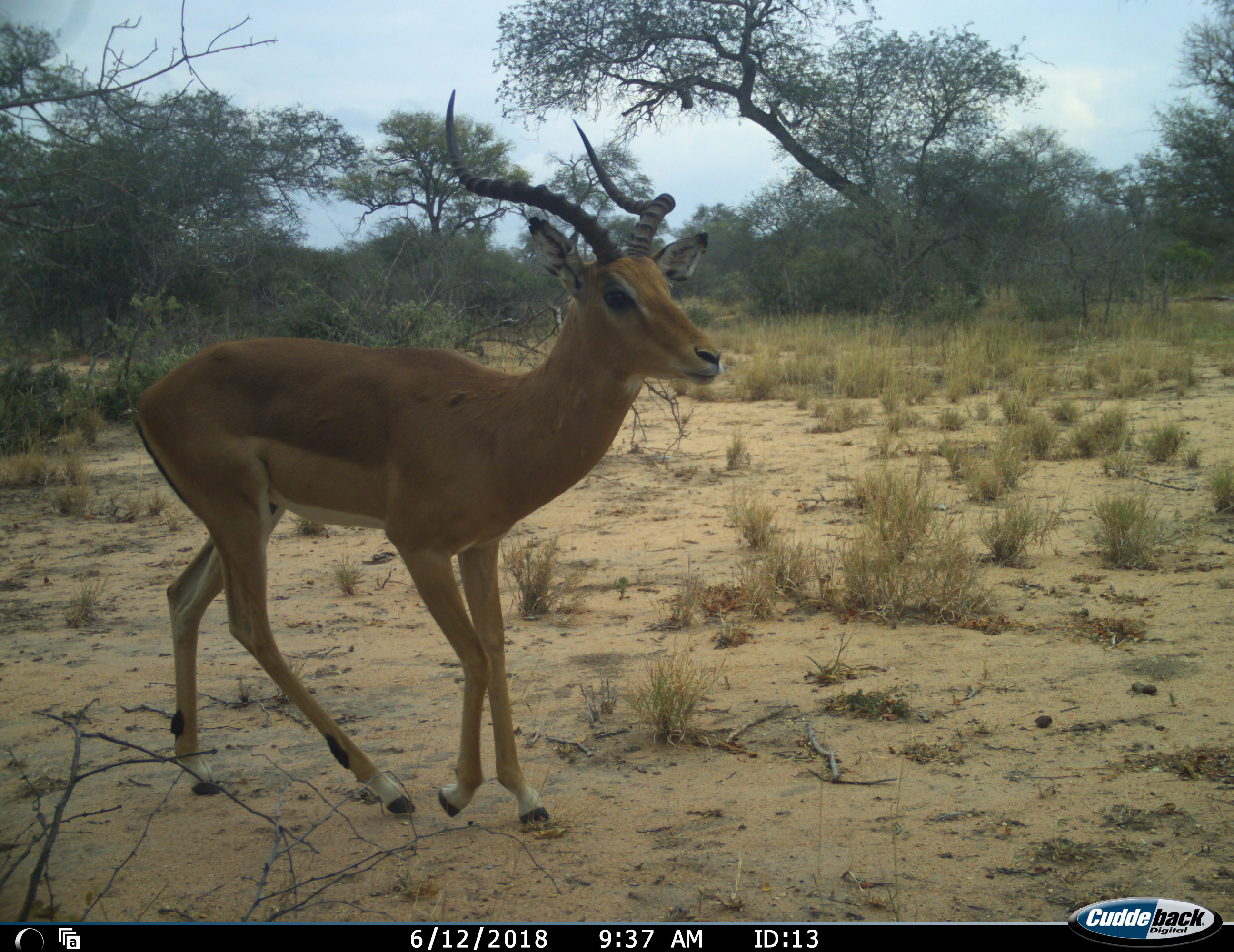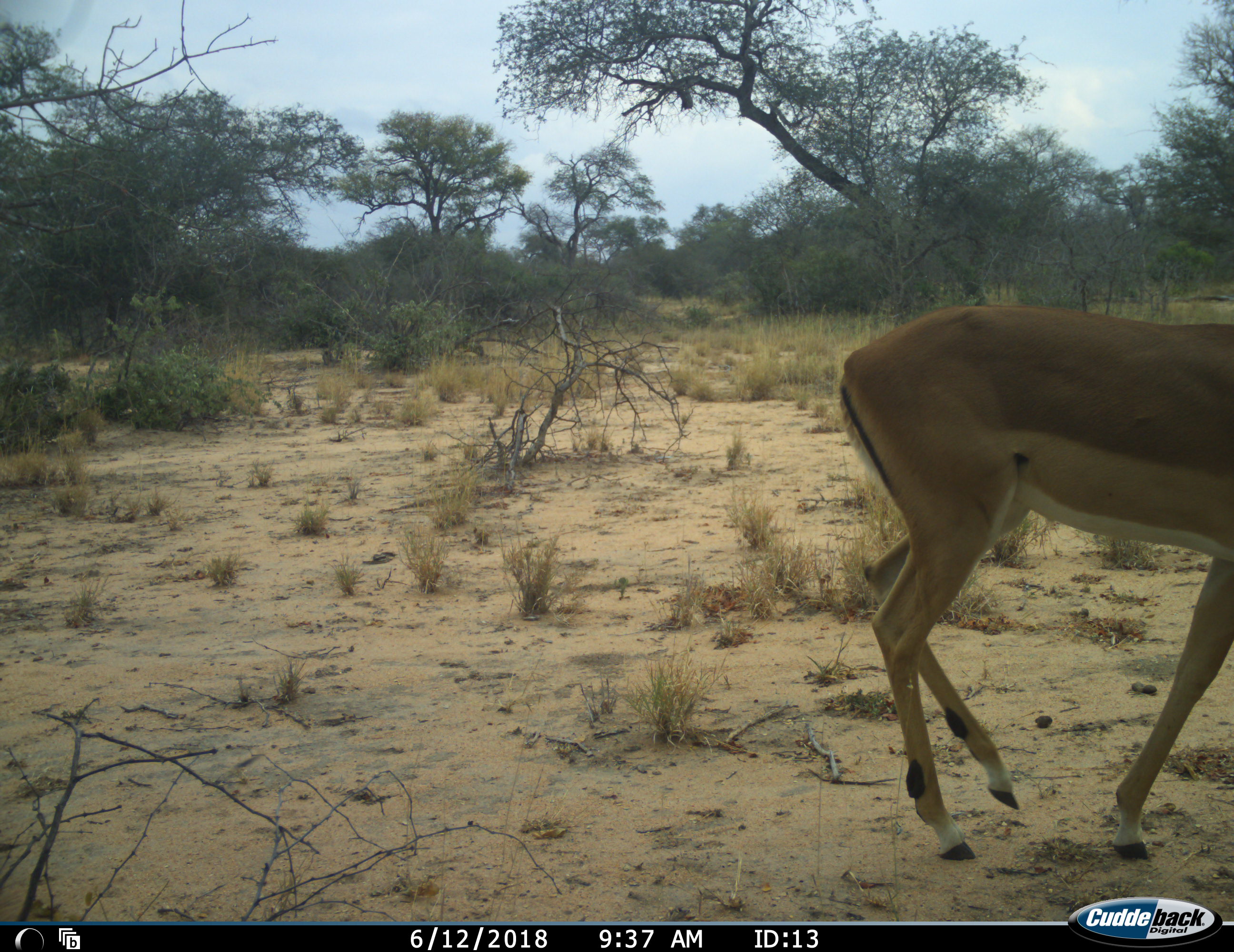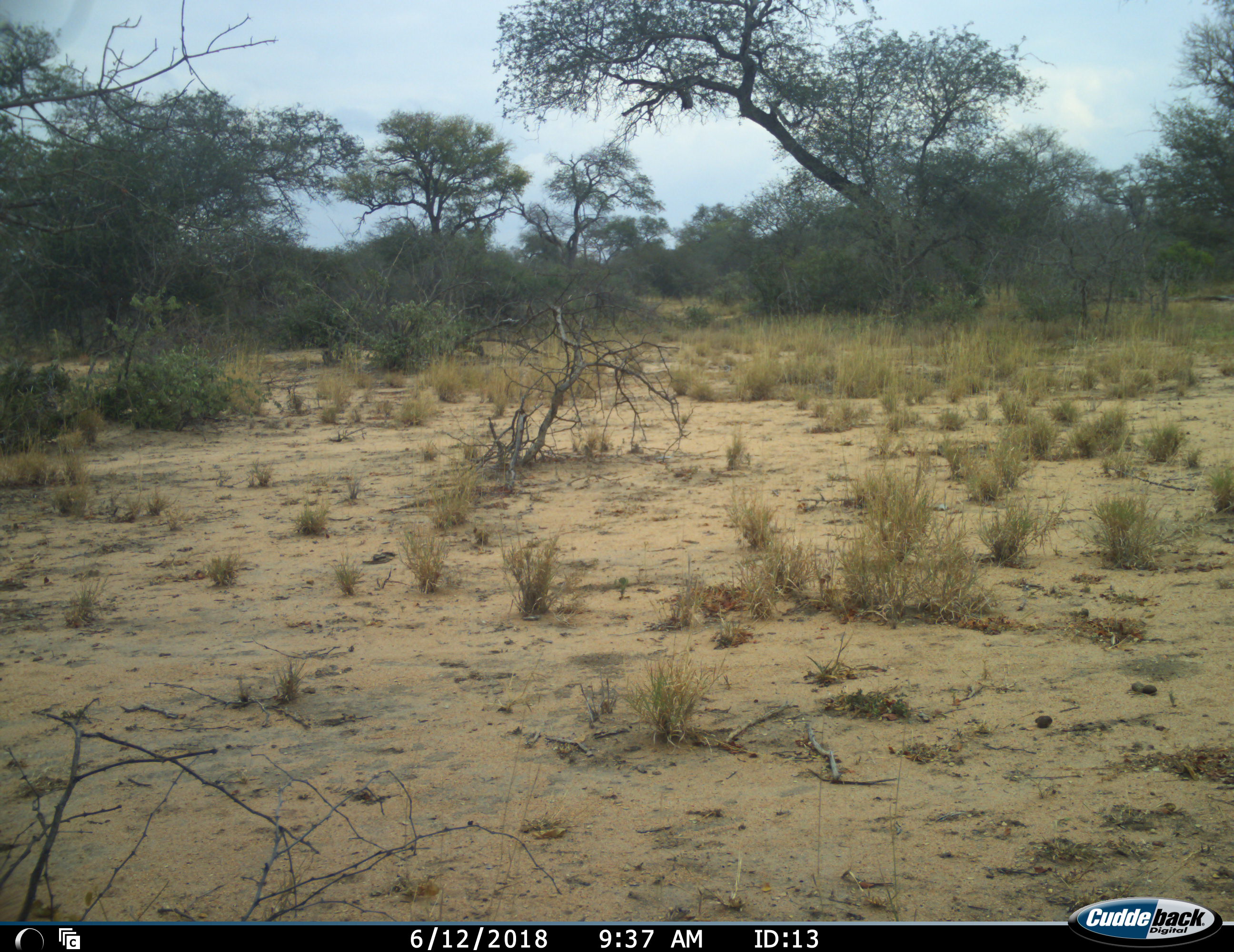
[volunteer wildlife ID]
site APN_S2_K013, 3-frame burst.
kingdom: Animalia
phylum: Chordata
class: Mammalia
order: Artiodactyla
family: Bovidae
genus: Aepyceros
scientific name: Aepyceros melampus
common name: impala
Impala (Aepyceros melampus), count 1. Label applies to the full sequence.